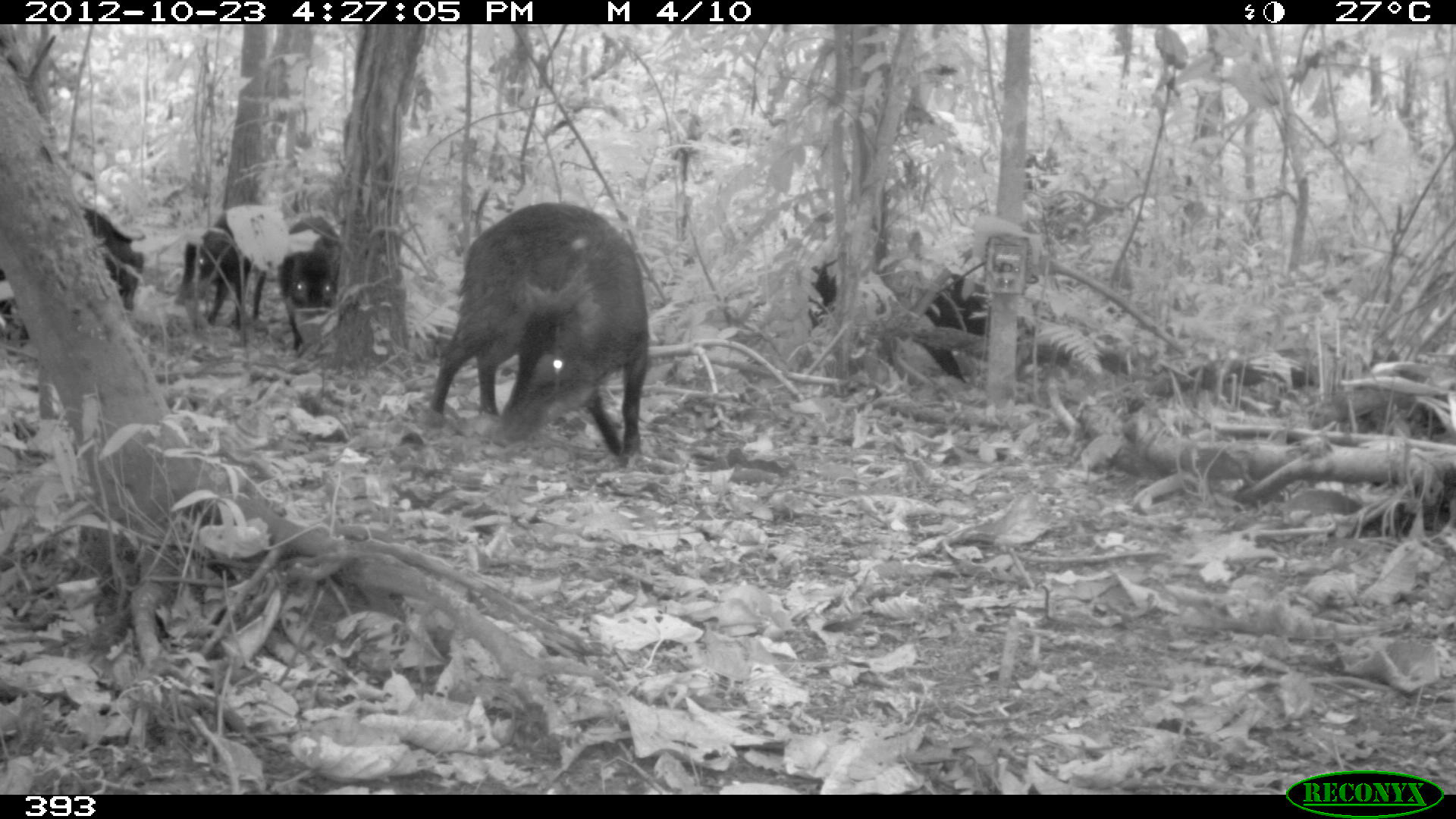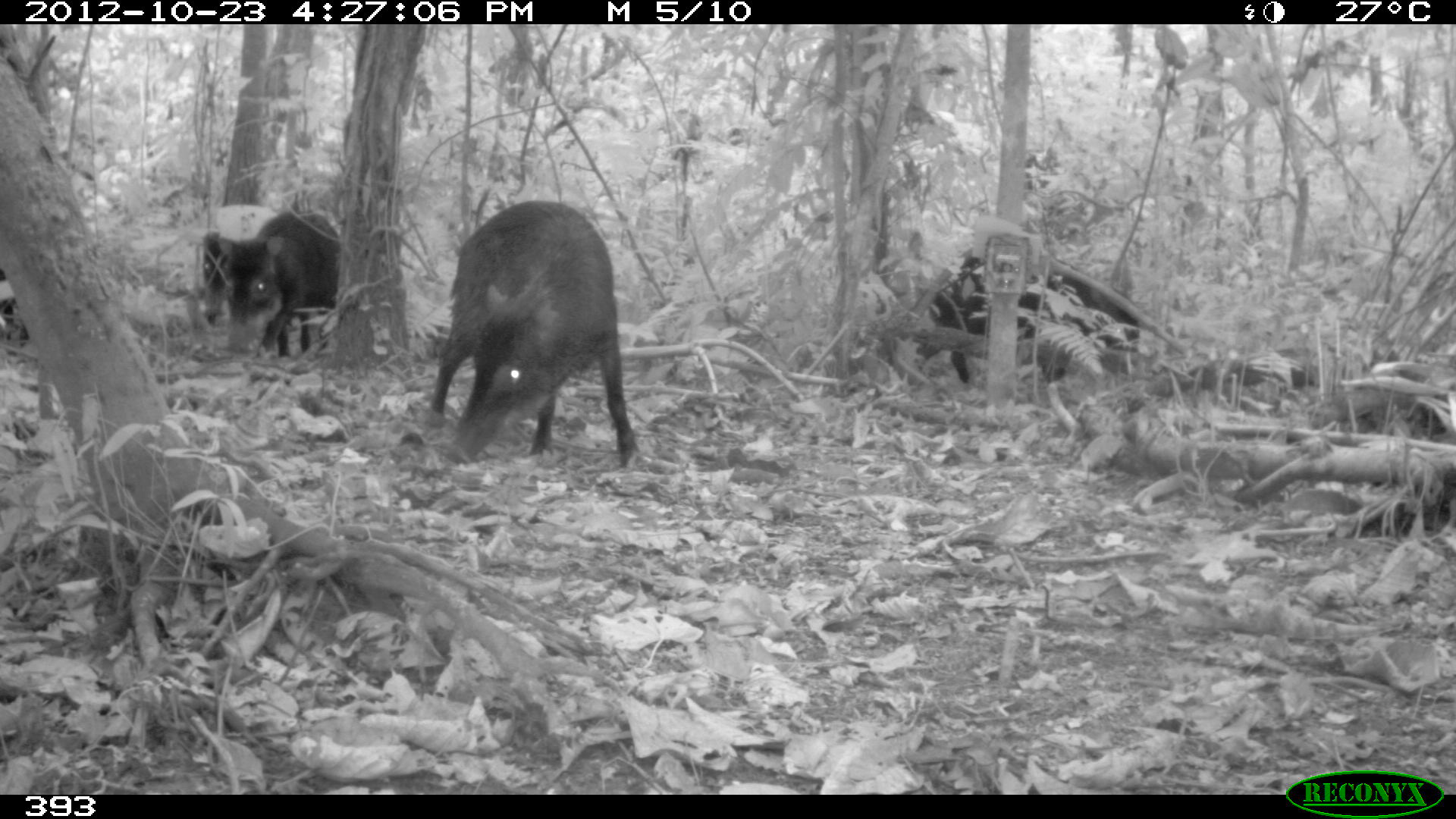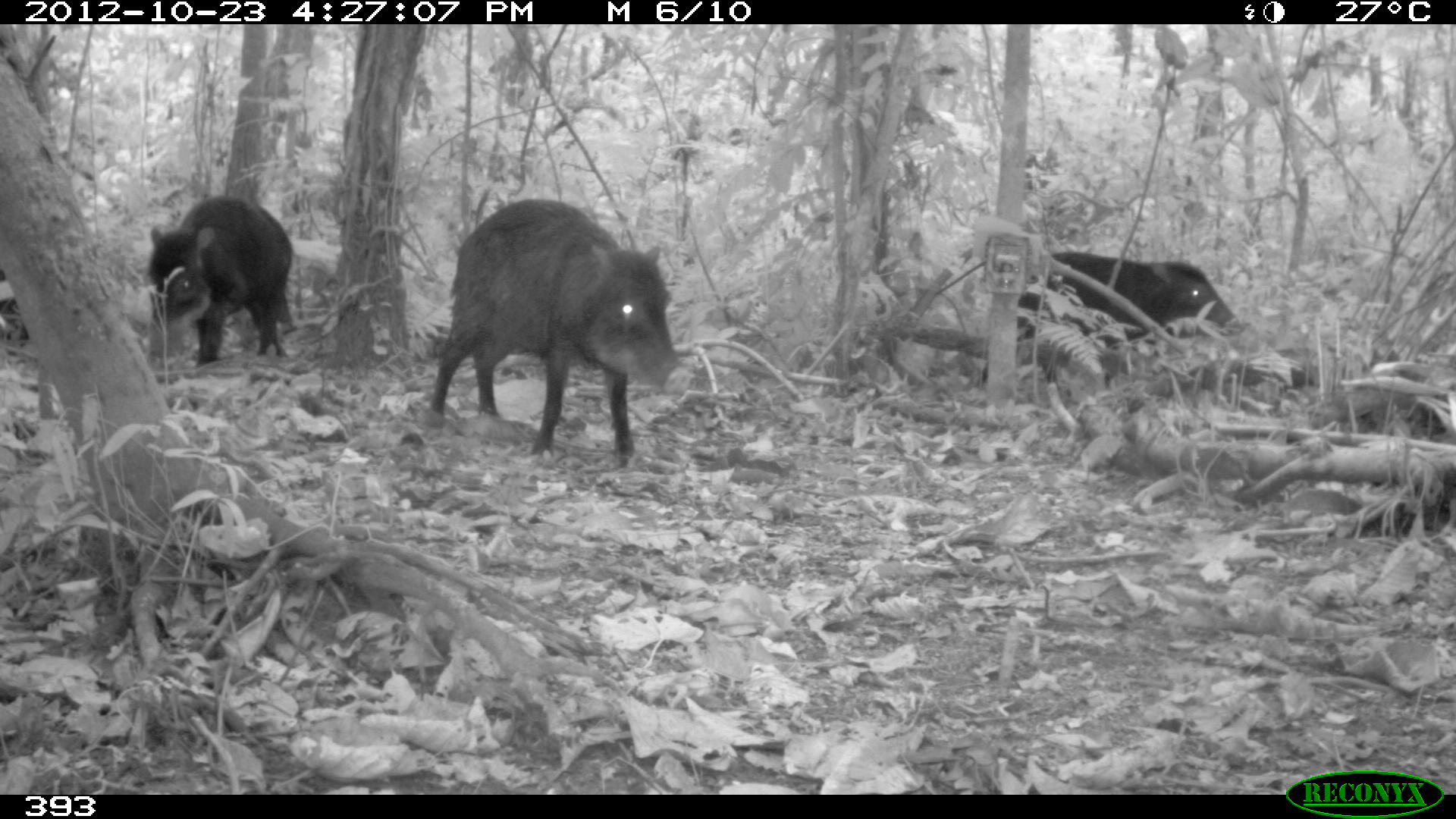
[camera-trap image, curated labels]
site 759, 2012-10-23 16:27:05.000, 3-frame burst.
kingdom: Animalia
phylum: Chordata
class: Mammalia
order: Artiodactyla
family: Tayassuidae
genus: Tayassu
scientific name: Tayassu pecari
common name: white-lipped peccary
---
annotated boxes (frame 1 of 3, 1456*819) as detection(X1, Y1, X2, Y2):
tayassu pecari: detection(427, 202, 650, 470); detection(806, 259, 991, 383); detection(0, 205, 143, 339); detection(173, 210, 272, 331); detection(277, 214, 341, 353)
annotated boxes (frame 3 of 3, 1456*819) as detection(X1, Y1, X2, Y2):
tayassu pecari: detection(424, 197, 692, 469); detection(976, 250, 1246, 386); detection(147, 195, 292, 365); detection(0, 263, 30, 344)